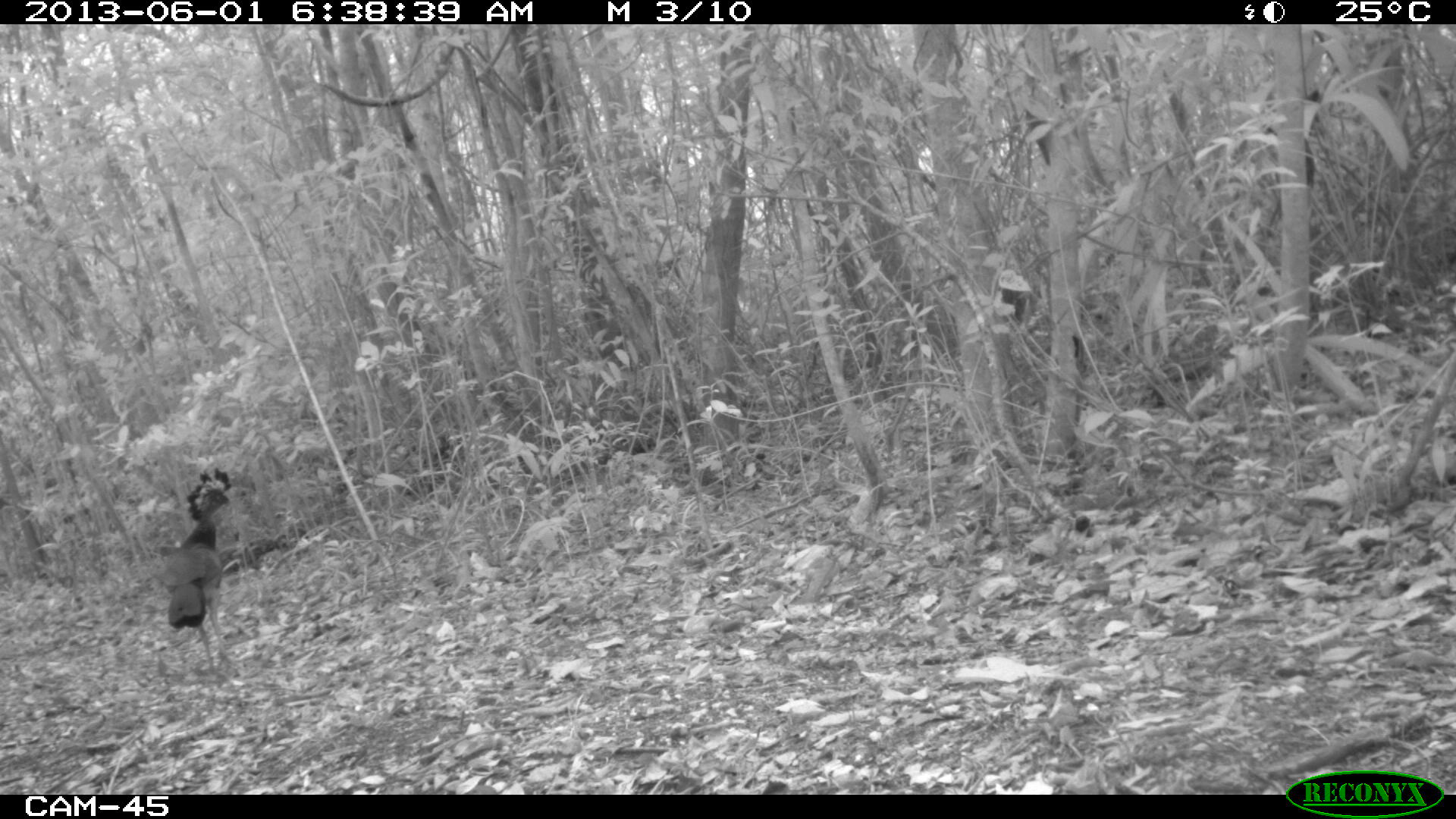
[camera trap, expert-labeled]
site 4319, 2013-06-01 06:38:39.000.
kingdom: Animalia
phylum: Chordata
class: Aves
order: Galliformes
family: Cracidae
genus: Crax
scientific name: Crax rubra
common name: great curassow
Crax rubra (great curassow), count 1, sex female.